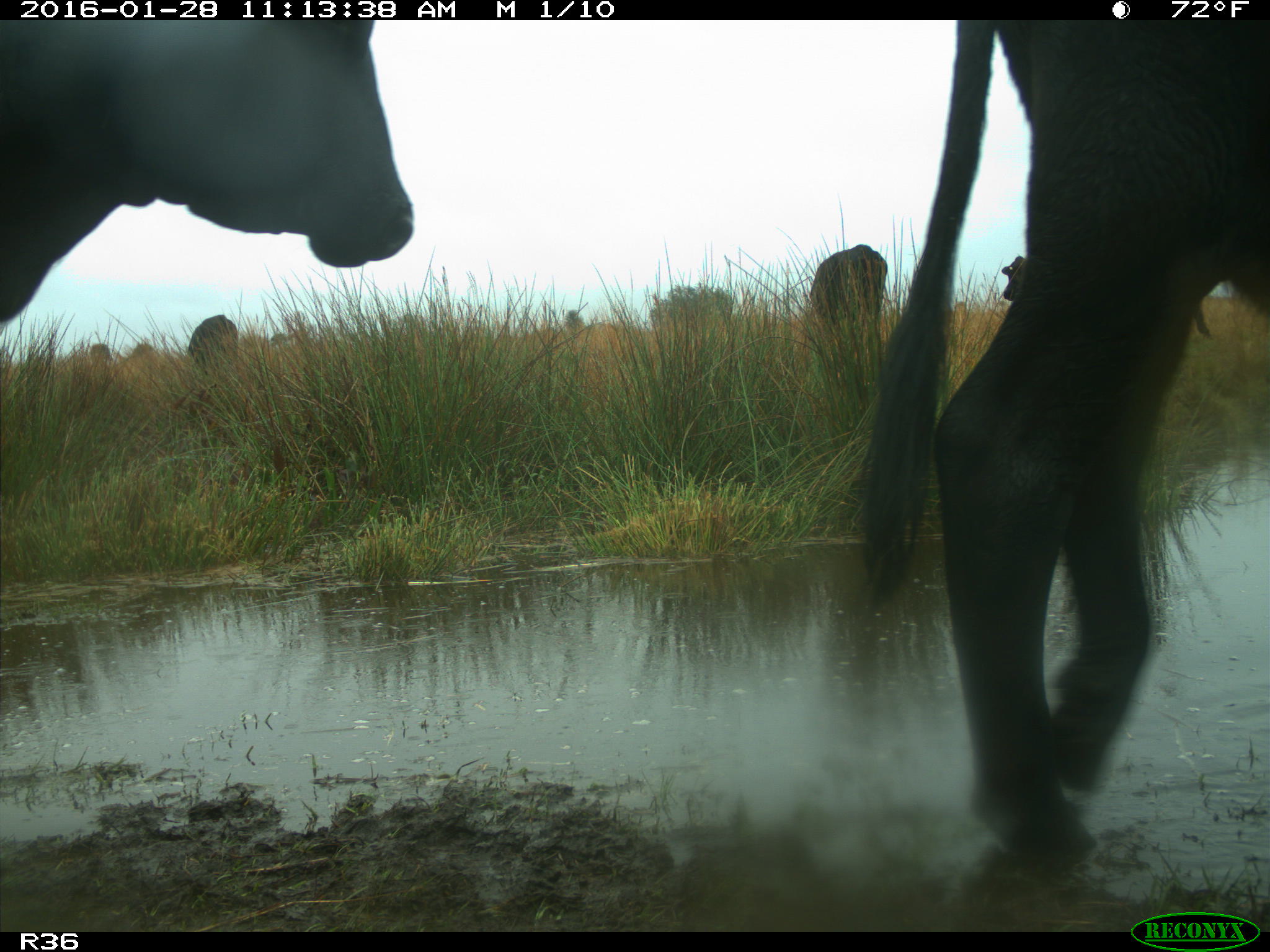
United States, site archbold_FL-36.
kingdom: Animalia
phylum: Chordata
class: Mammalia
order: Artiodactyla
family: Bovidae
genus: Bos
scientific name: Bos taurus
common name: domestic cow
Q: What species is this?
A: Bos taurus (domestic cow).